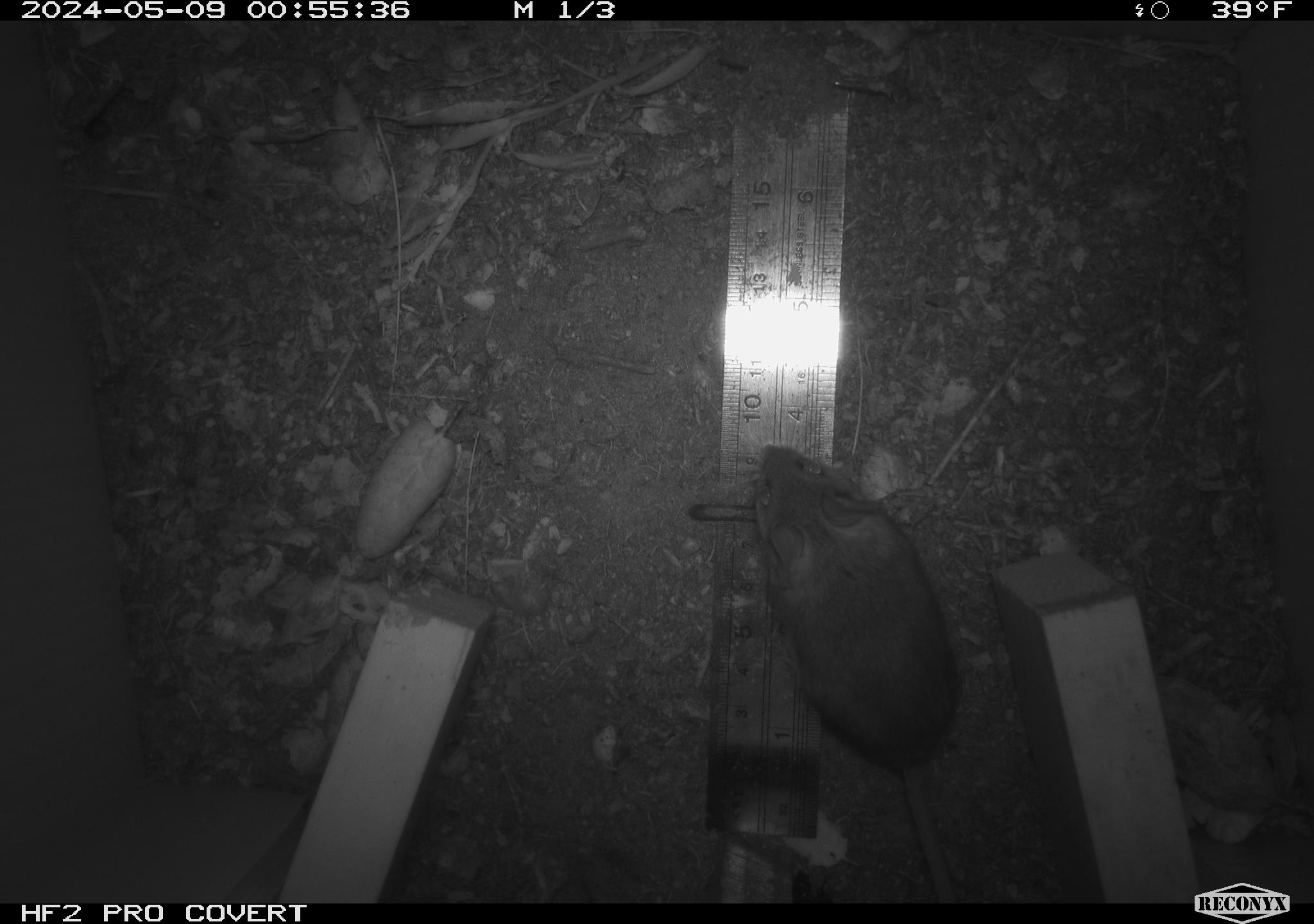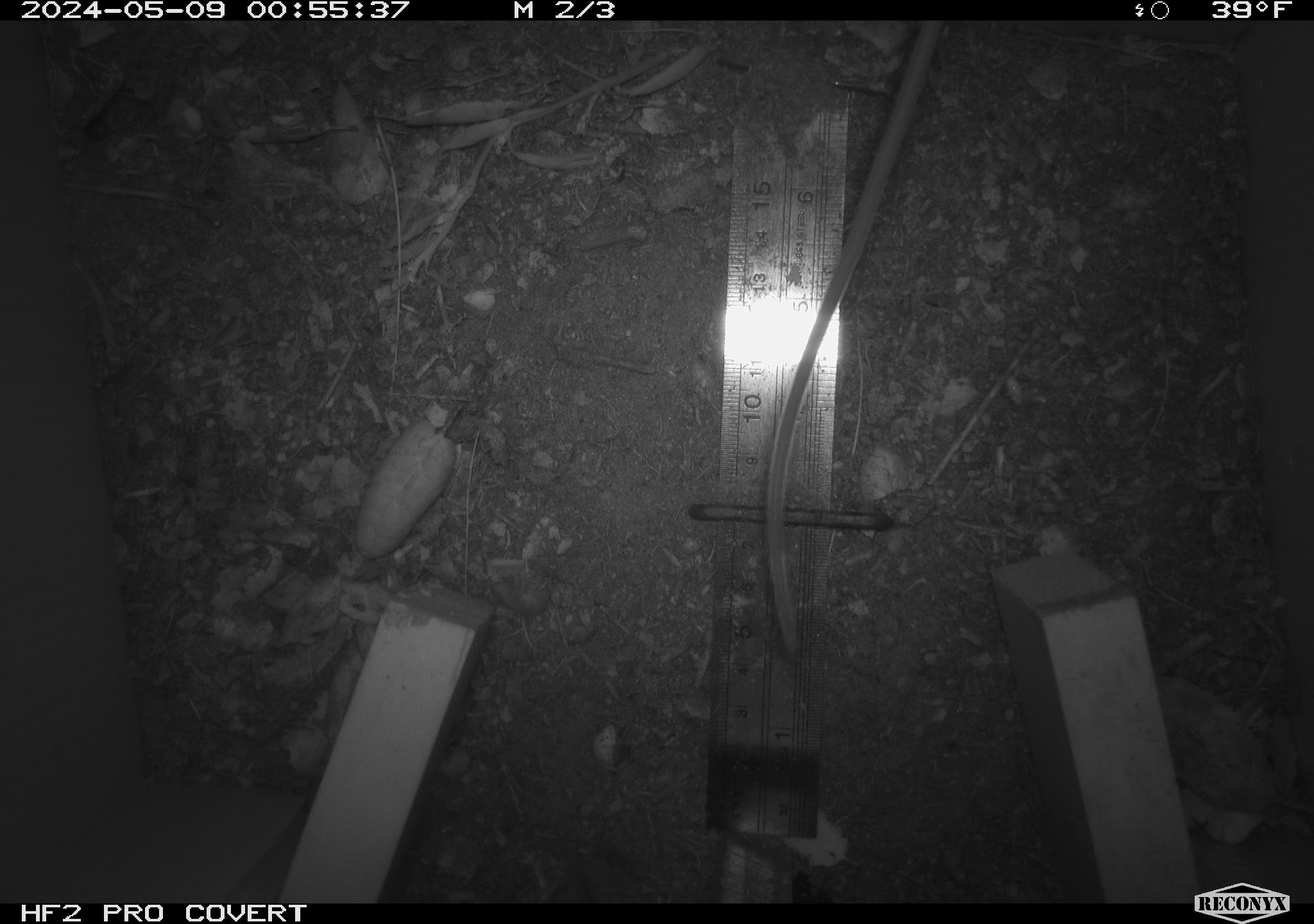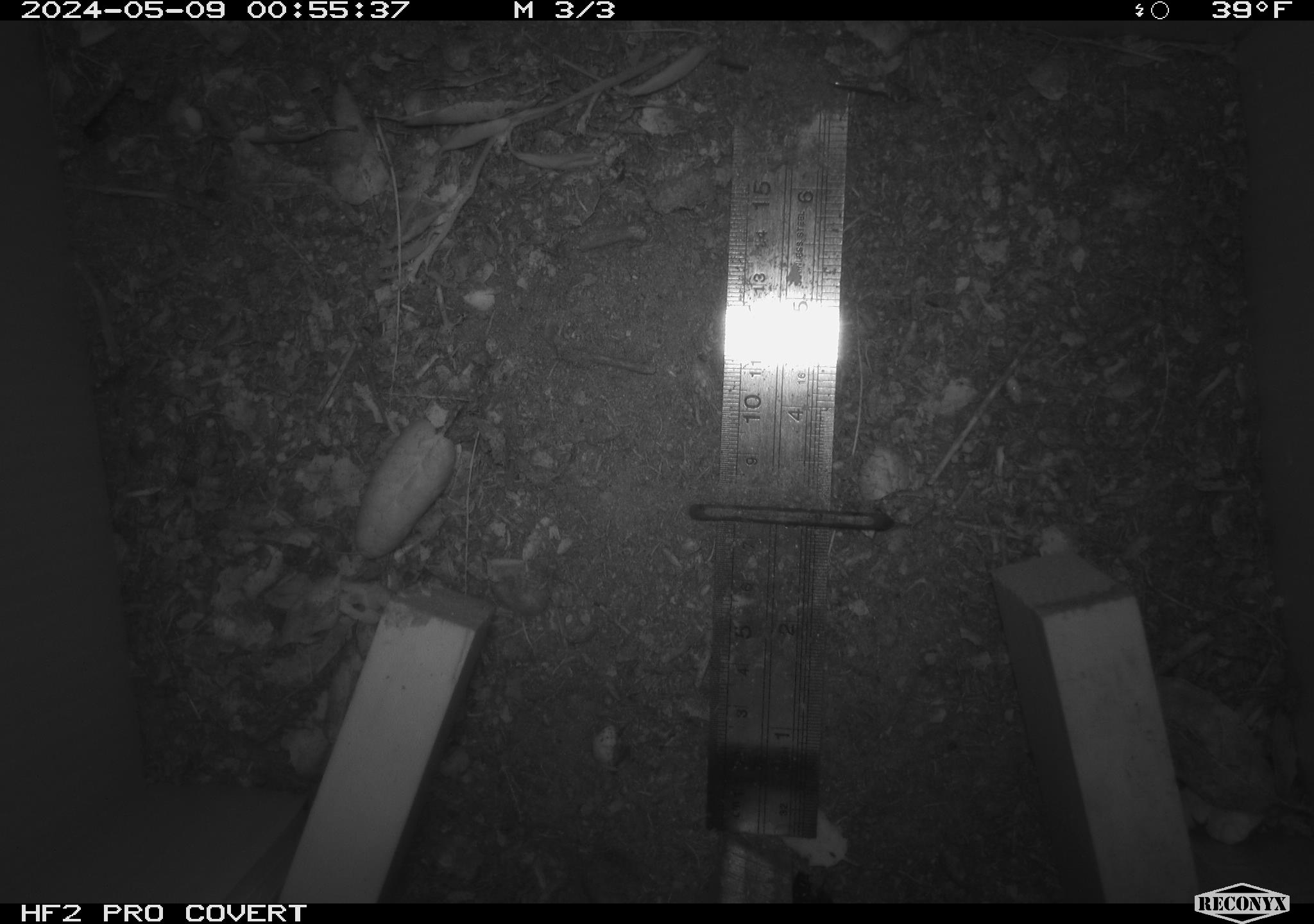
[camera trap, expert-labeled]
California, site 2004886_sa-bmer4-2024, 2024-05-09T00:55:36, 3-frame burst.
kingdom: Animalia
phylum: Chordata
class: Mammalia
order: Rodentia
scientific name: Rodentia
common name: mouse species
Mouse species (Rodentia).